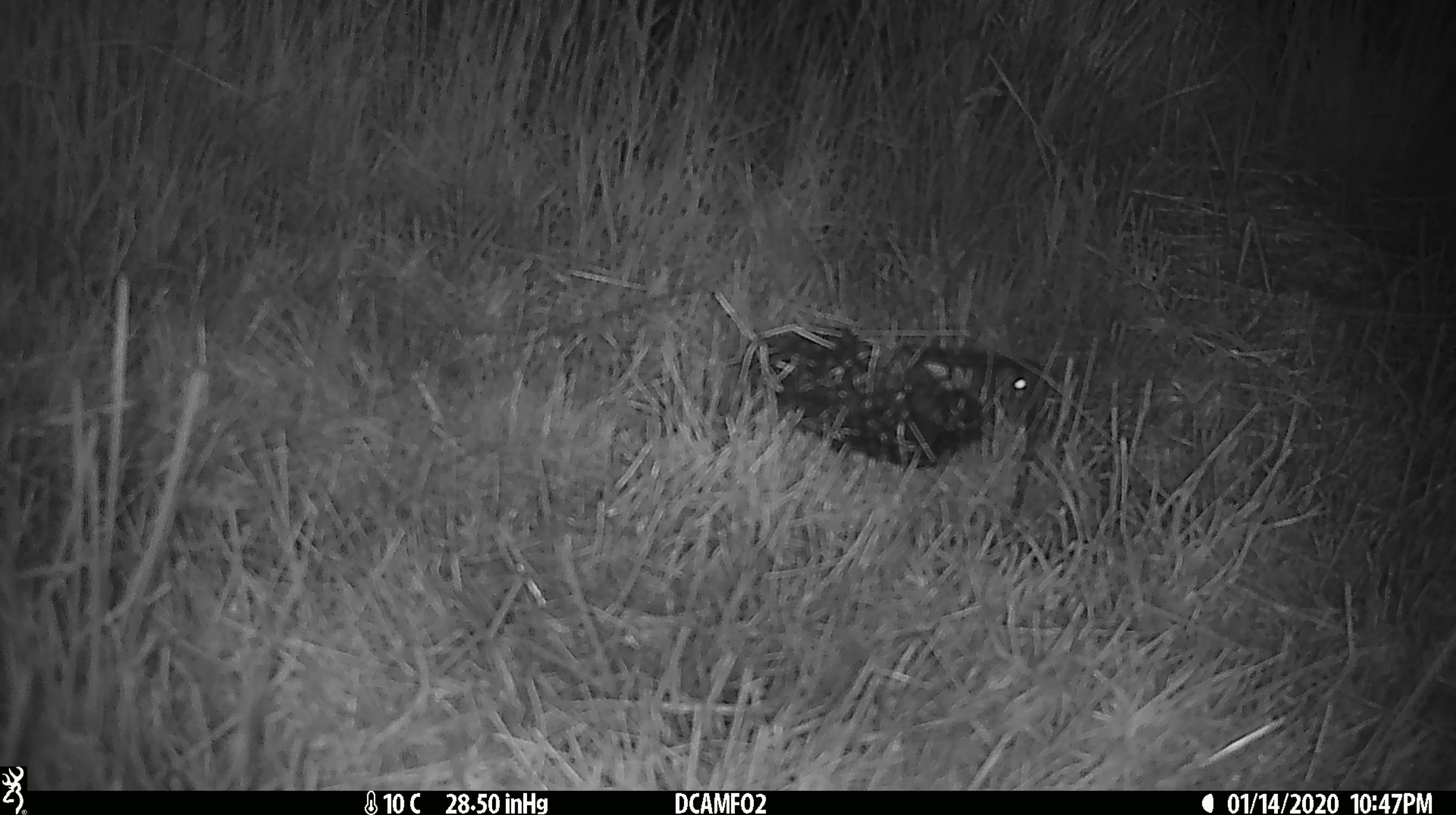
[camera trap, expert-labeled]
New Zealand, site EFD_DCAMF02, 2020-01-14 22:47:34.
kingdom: Animalia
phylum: Chordata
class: Mammalia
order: Rodentia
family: Muridae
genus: Mus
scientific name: Mus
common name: mouse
Mouse (Mus).